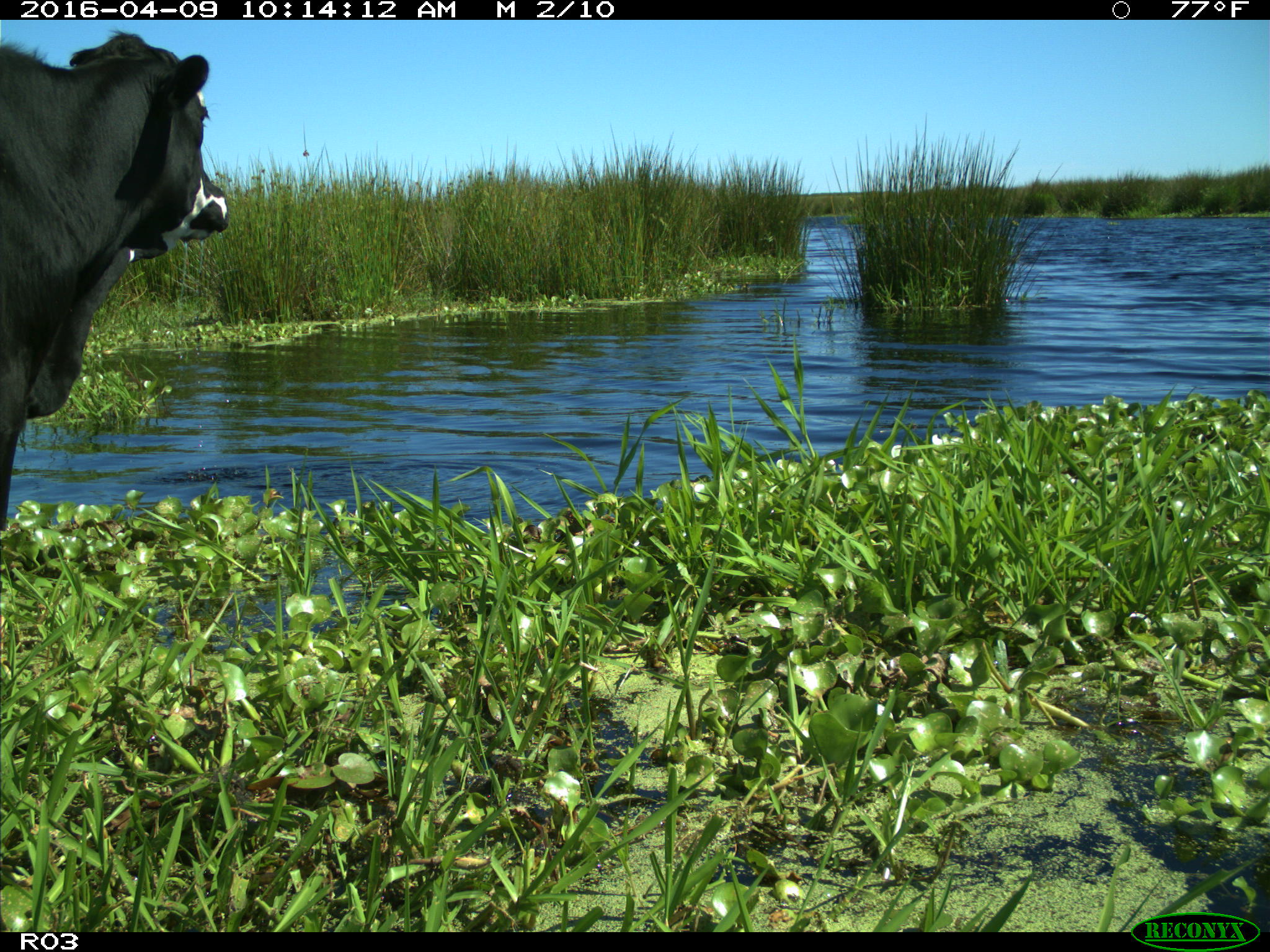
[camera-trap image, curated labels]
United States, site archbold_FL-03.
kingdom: Animalia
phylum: Chordata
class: Mammalia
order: Artiodactyla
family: Bovidae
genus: Bos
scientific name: Bos taurus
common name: domestic cow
Bos taurus (domestic cow).